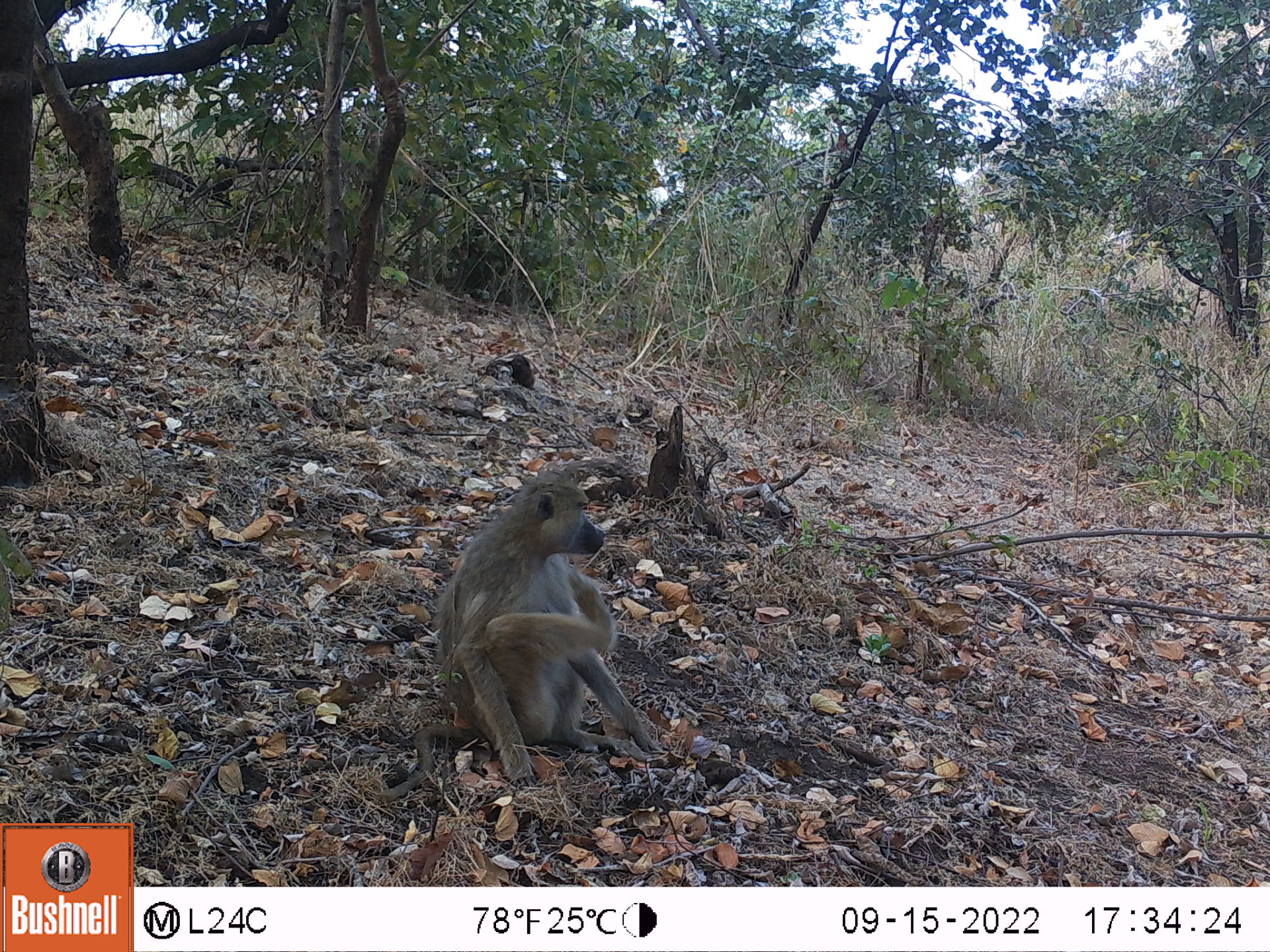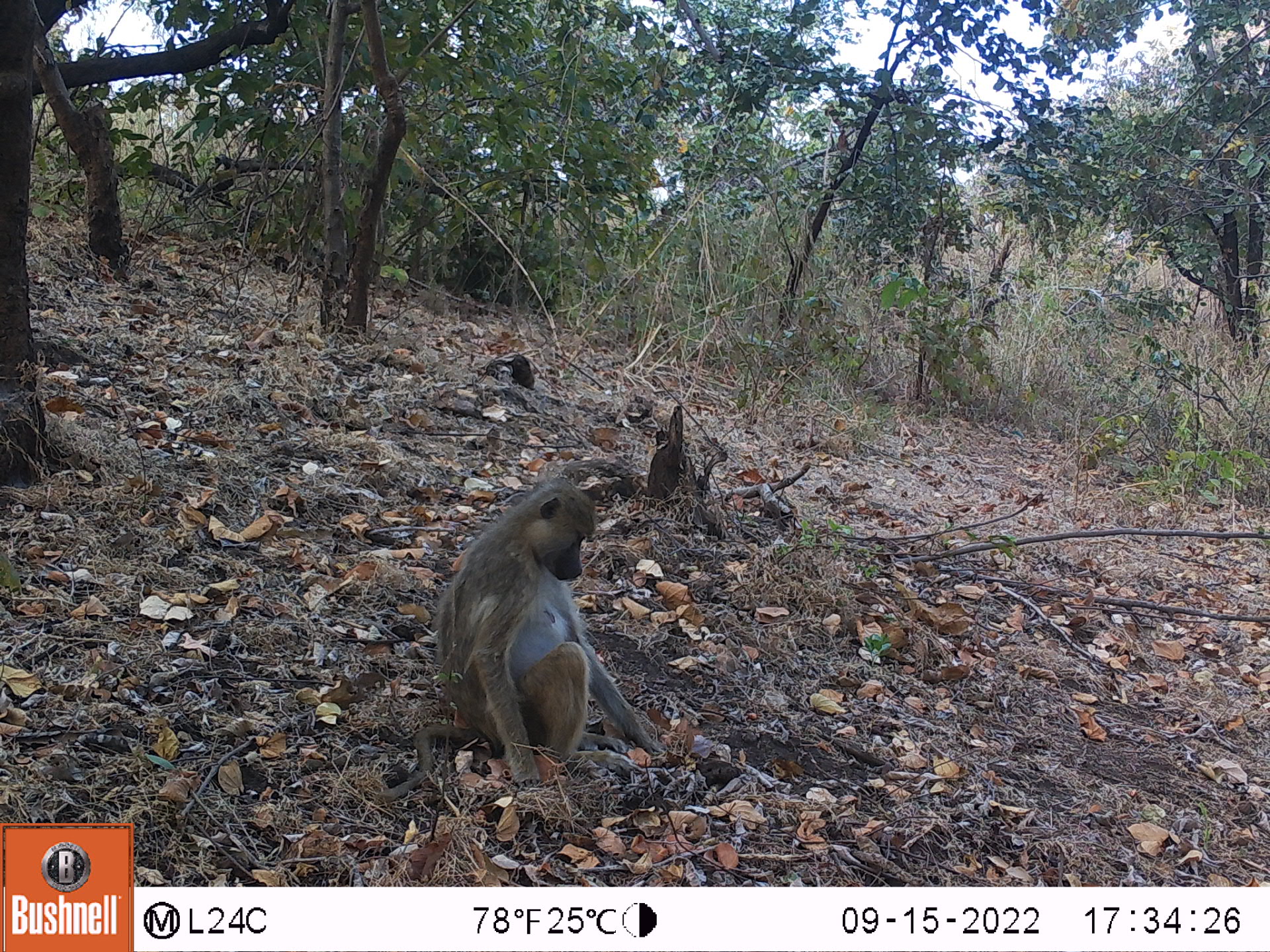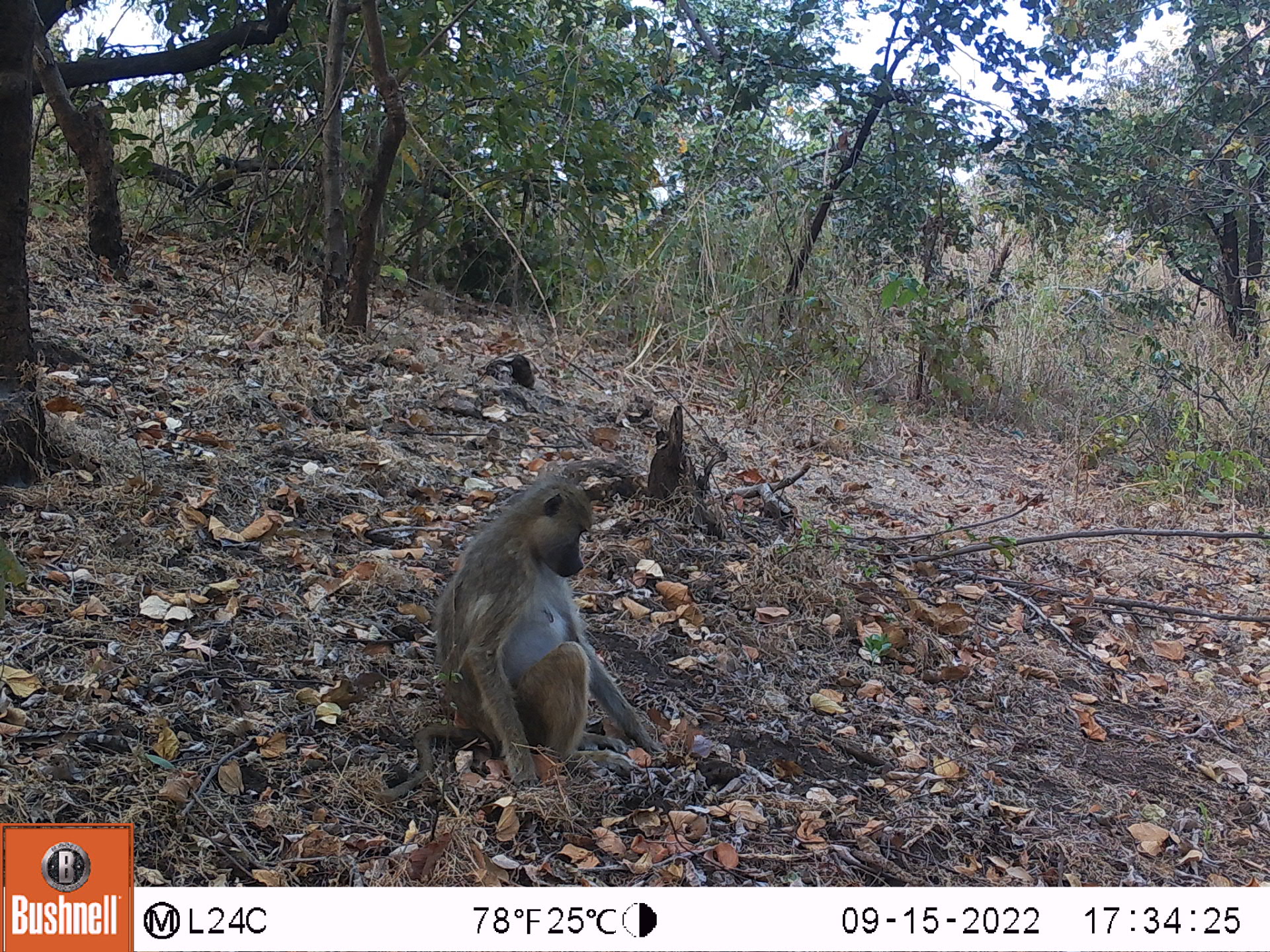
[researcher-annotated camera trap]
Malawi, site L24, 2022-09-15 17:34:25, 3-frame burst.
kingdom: Animalia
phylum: Chordata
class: Mammalia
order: Primates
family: Cercopithecidae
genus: Papio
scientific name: Papio cynocephalus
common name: yellow baboon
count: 1